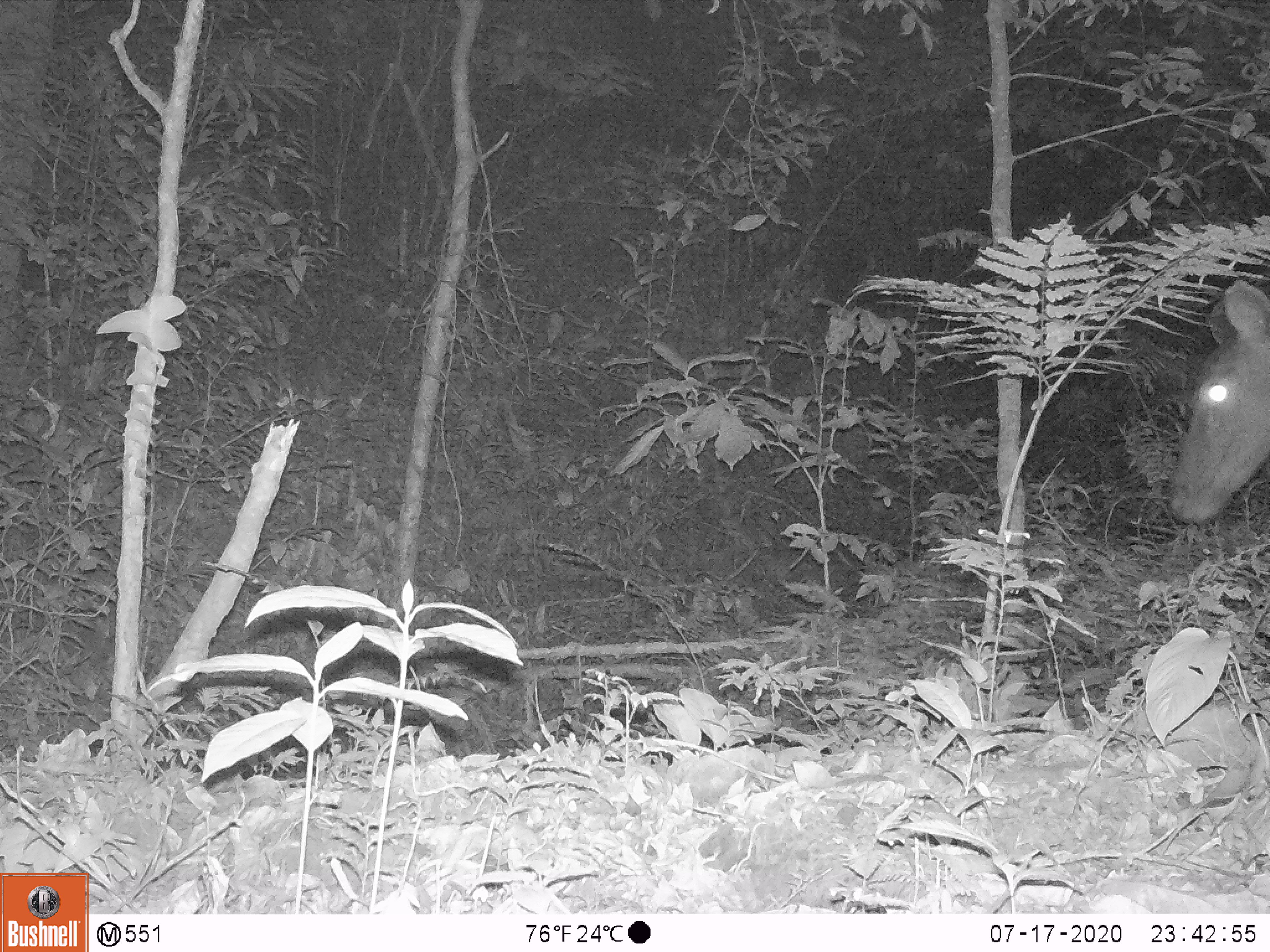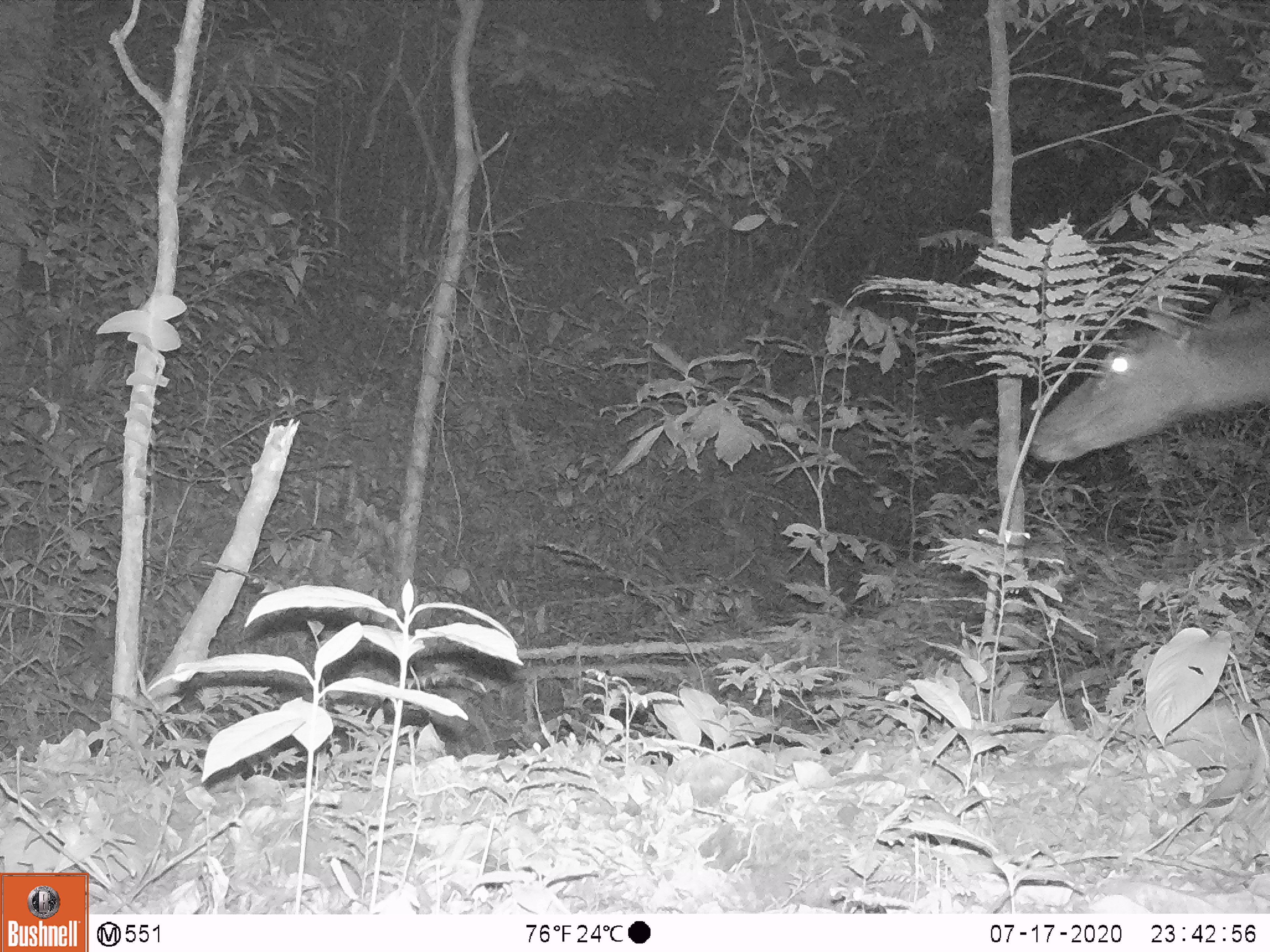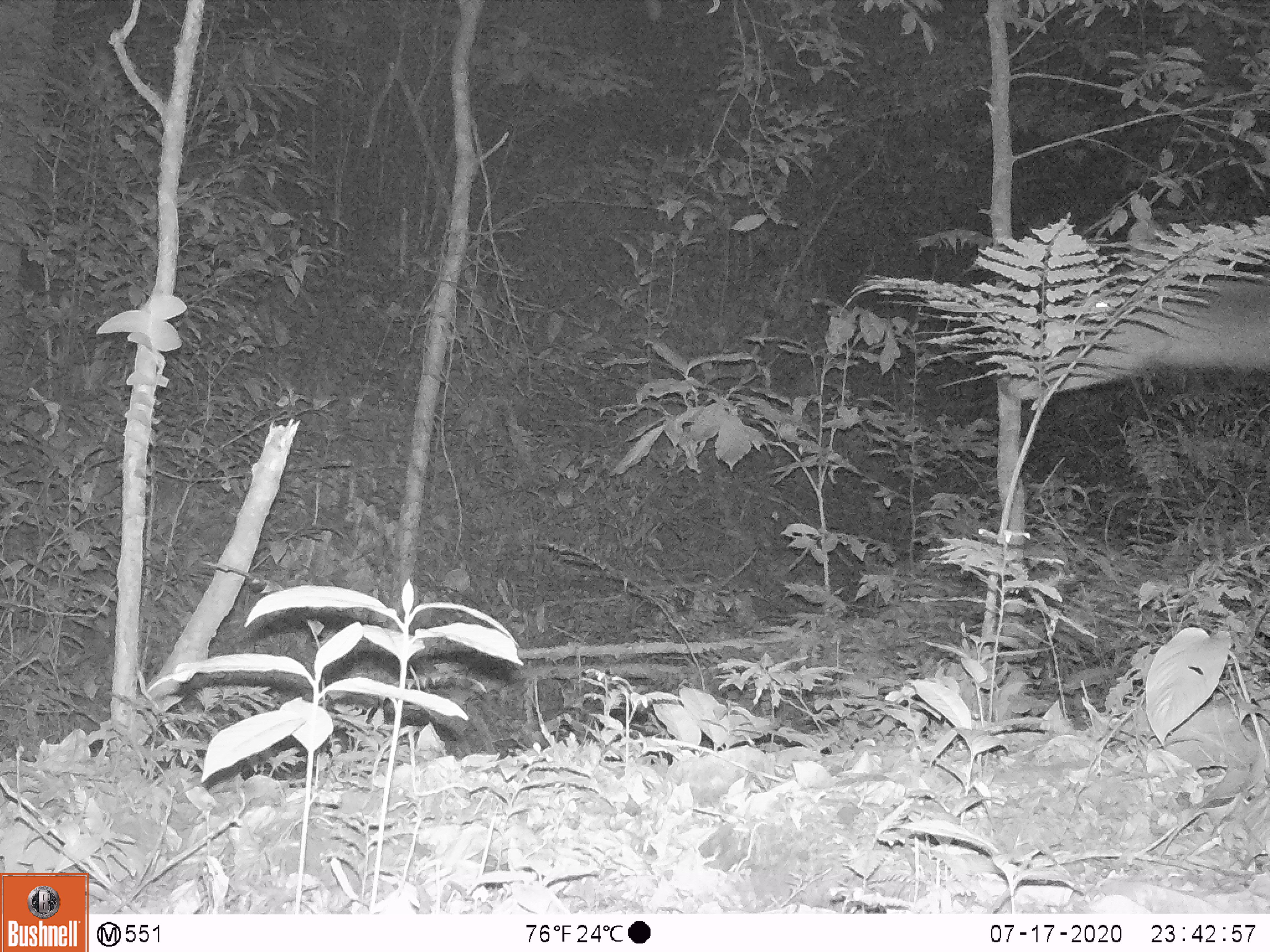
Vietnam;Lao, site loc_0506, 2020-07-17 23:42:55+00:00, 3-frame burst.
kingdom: Animalia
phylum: Chordata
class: Mammalia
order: Artiodactyla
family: Cervidae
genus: Rusa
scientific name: Rusa unicolor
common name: sambar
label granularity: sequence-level